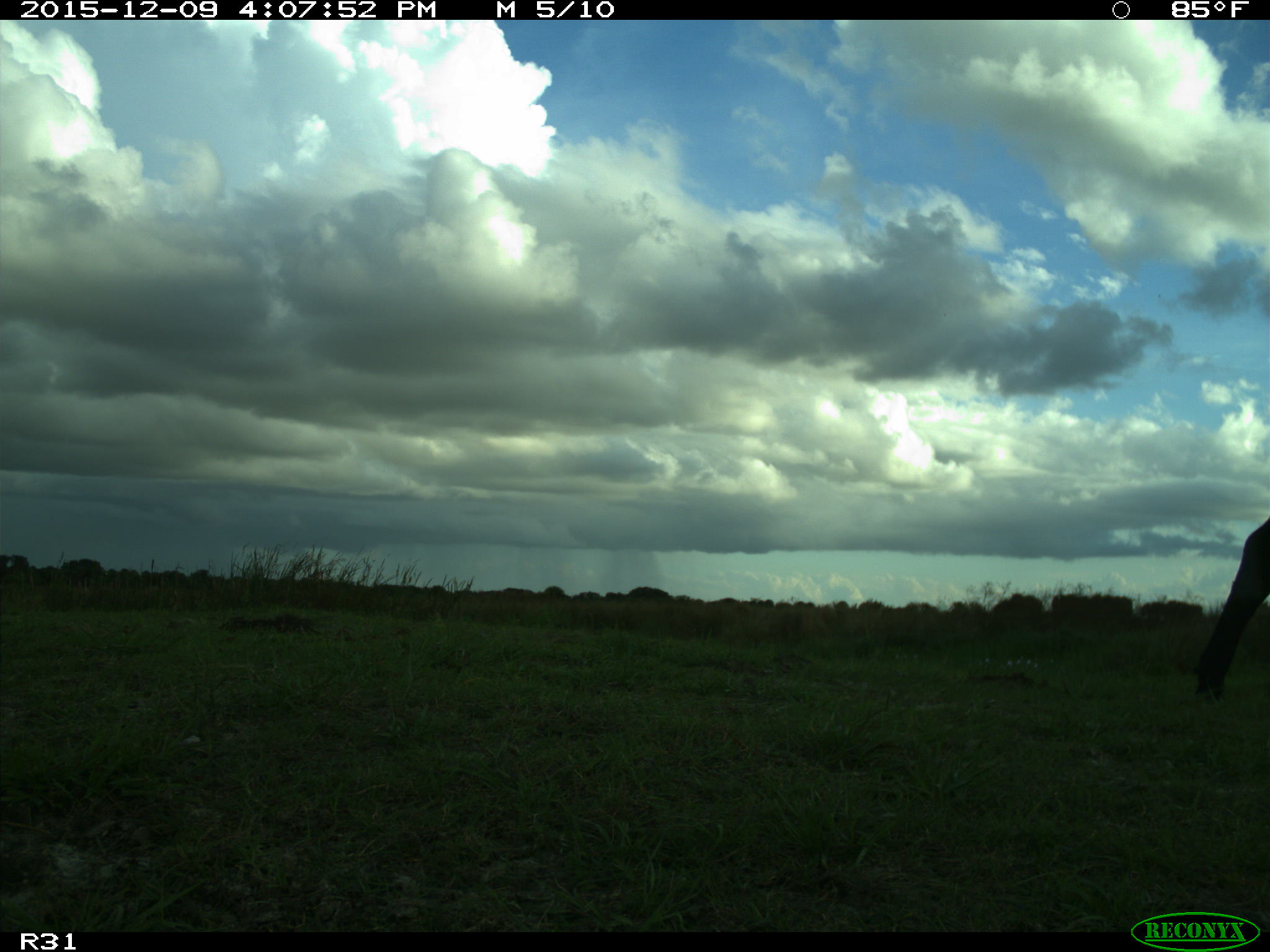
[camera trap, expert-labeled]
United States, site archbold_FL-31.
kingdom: Animalia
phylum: Chordata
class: Mammalia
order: Artiodactyla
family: Bovidae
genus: Bos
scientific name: Bos taurus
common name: domestic cow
Bos taurus (domestic cow).